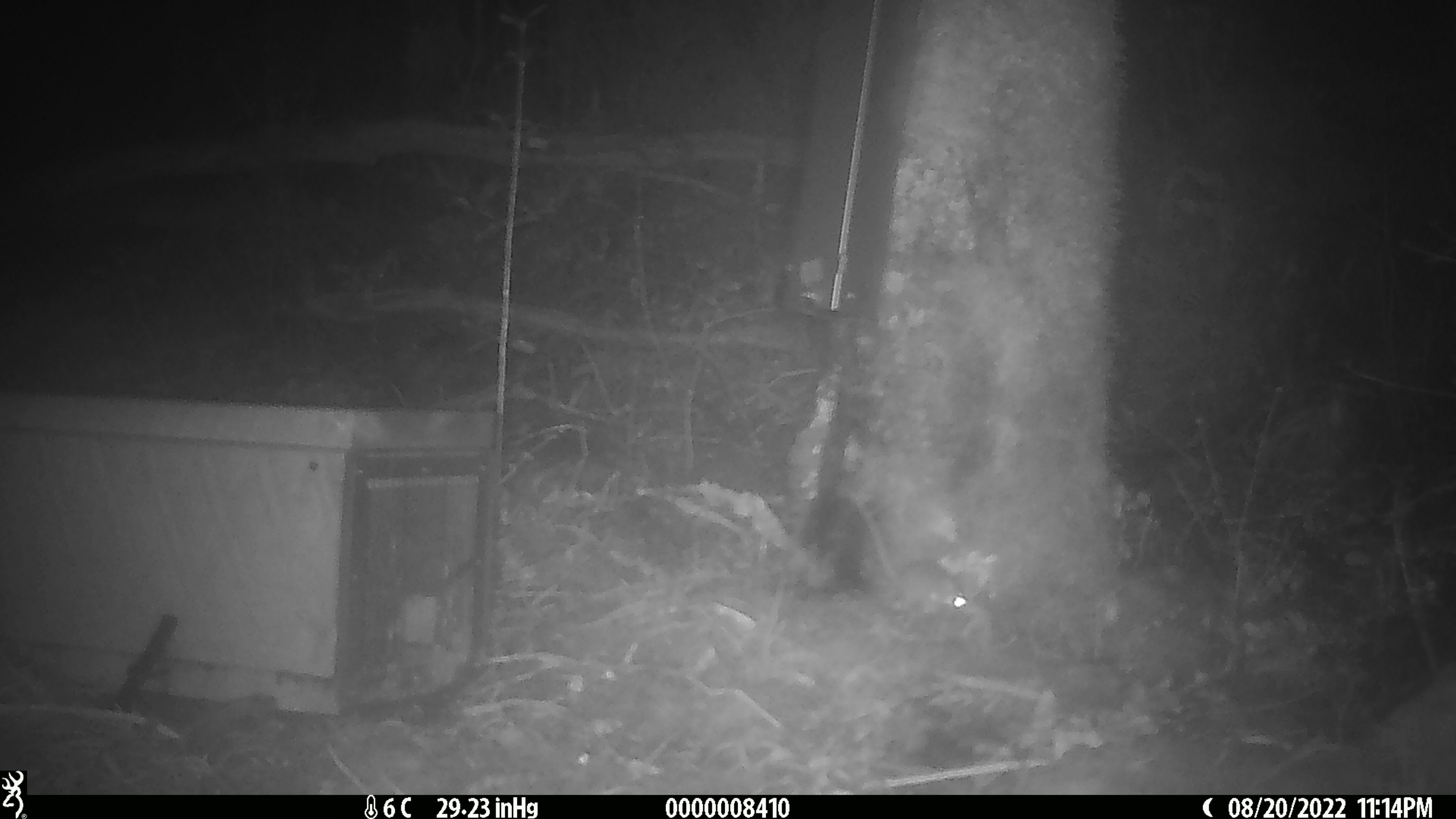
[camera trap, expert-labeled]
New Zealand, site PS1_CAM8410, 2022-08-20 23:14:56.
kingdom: Animalia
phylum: Chordata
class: Mammalia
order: Rodentia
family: Muridae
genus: Mus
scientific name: Mus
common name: mouse